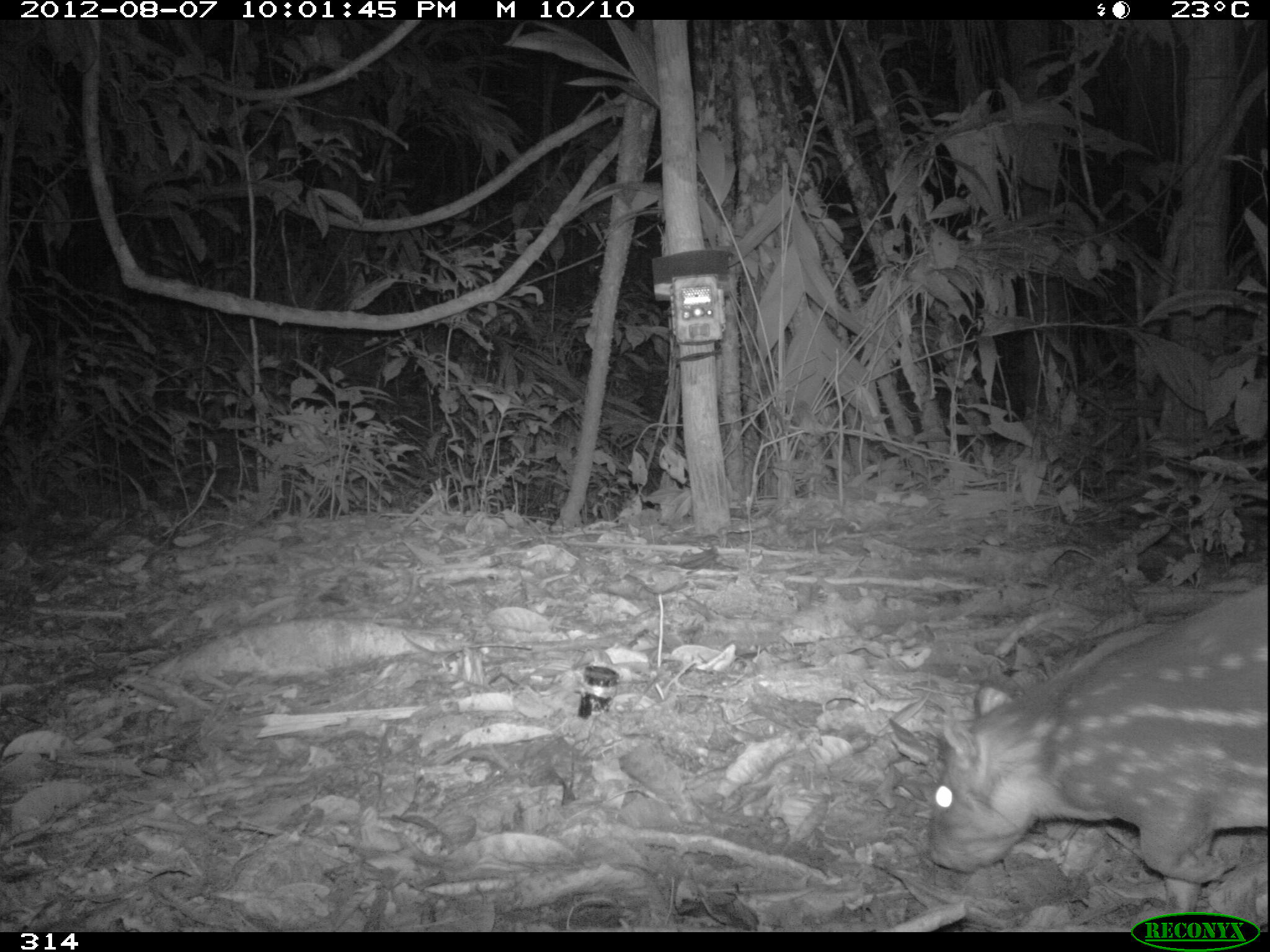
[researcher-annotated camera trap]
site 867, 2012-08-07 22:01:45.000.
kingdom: Animalia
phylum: Chordata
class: Mammalia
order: Rodentia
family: Cuniculidae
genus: Cuniculus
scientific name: Cuniculus paca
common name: spotted paca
Cuniculus paca (spotted paca).